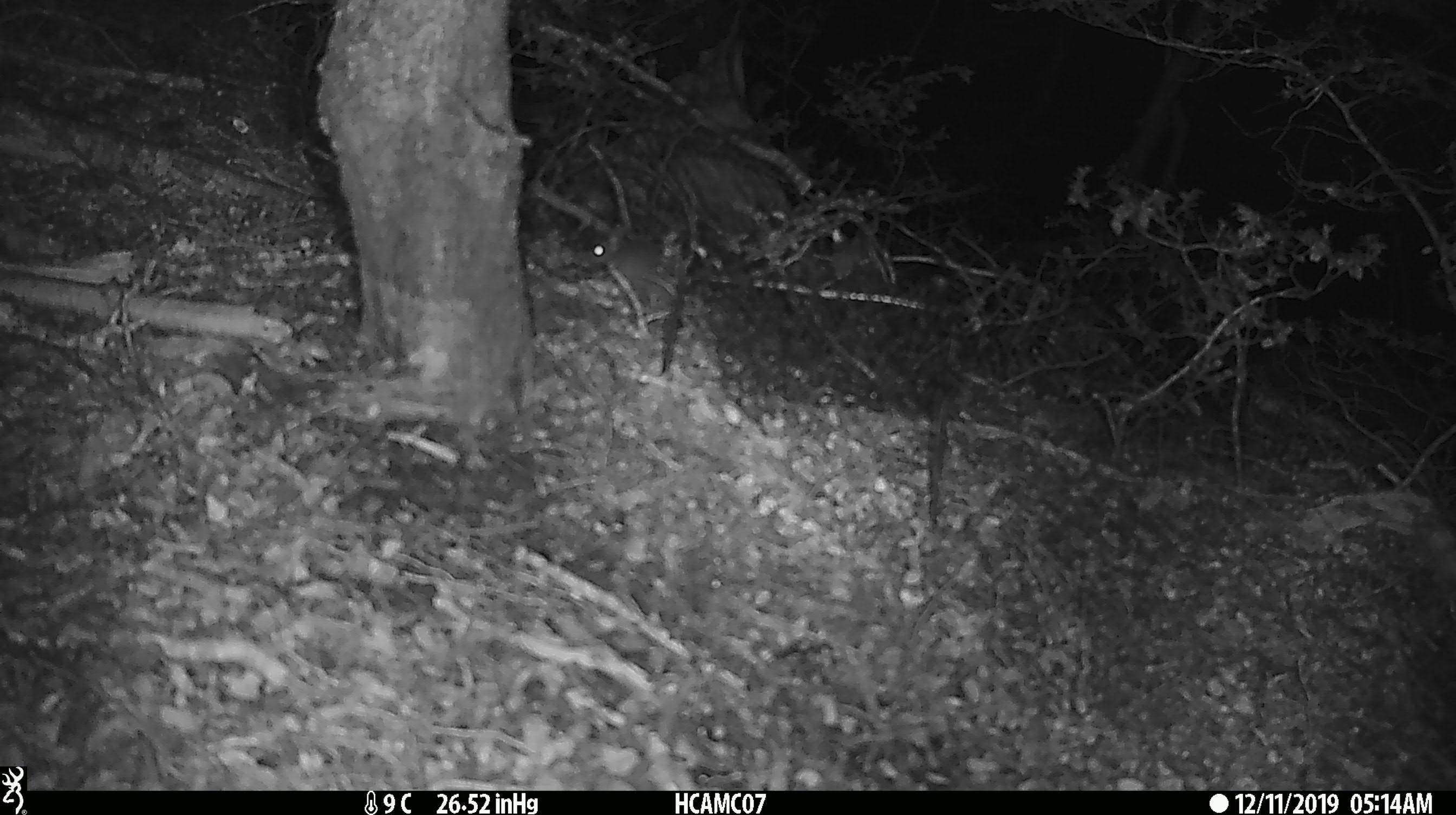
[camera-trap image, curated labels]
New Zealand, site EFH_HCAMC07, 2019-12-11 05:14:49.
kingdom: Animalia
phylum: Chordata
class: Mammalia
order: Rodentia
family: Muridae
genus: Mus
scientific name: Mus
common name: mouse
Mouse (Mus).